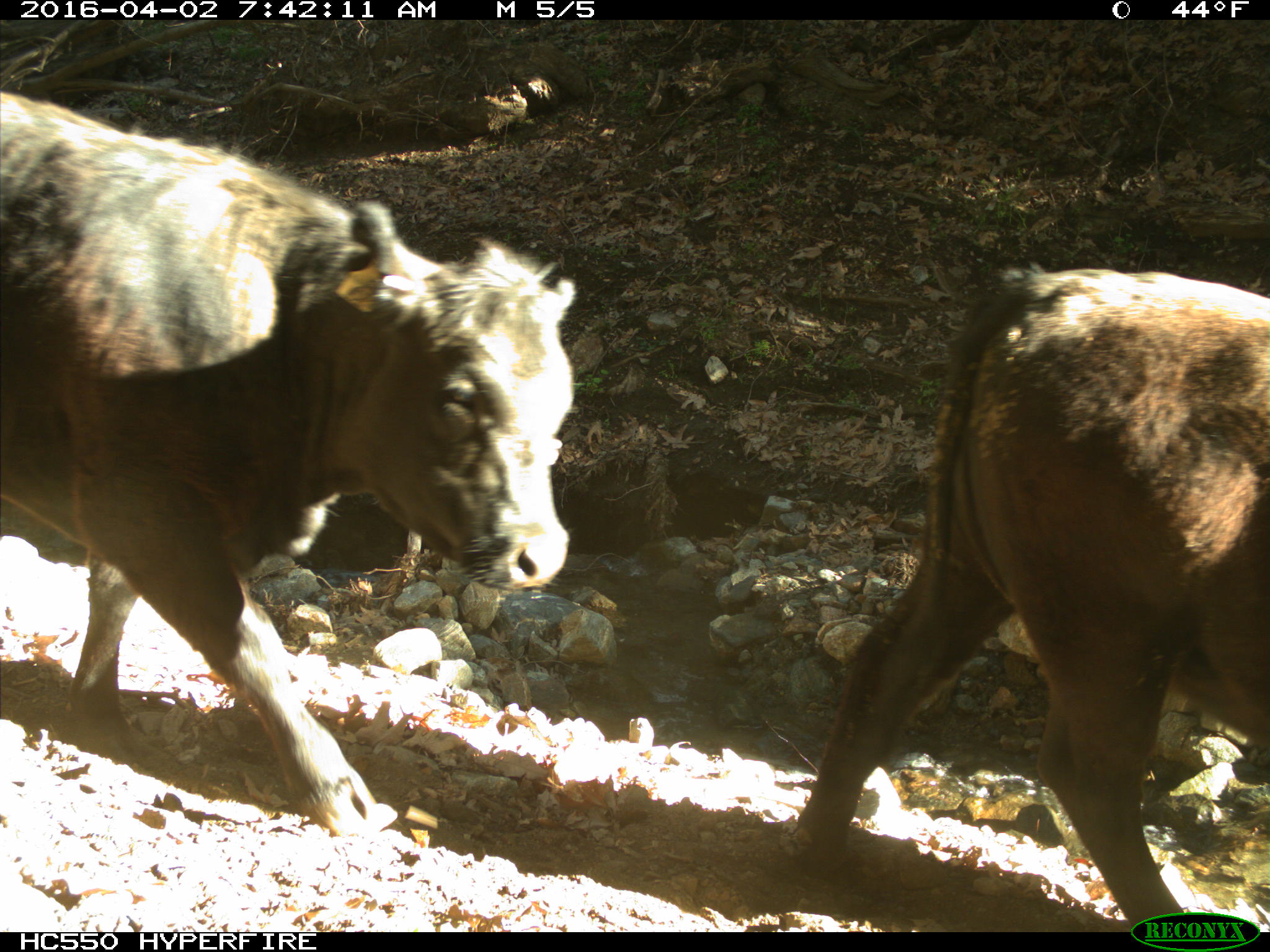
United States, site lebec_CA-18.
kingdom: Animalia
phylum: Chordata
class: Mammalia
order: Artiodactyla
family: Bovidae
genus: Bos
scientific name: Bos taurus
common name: domestic cow